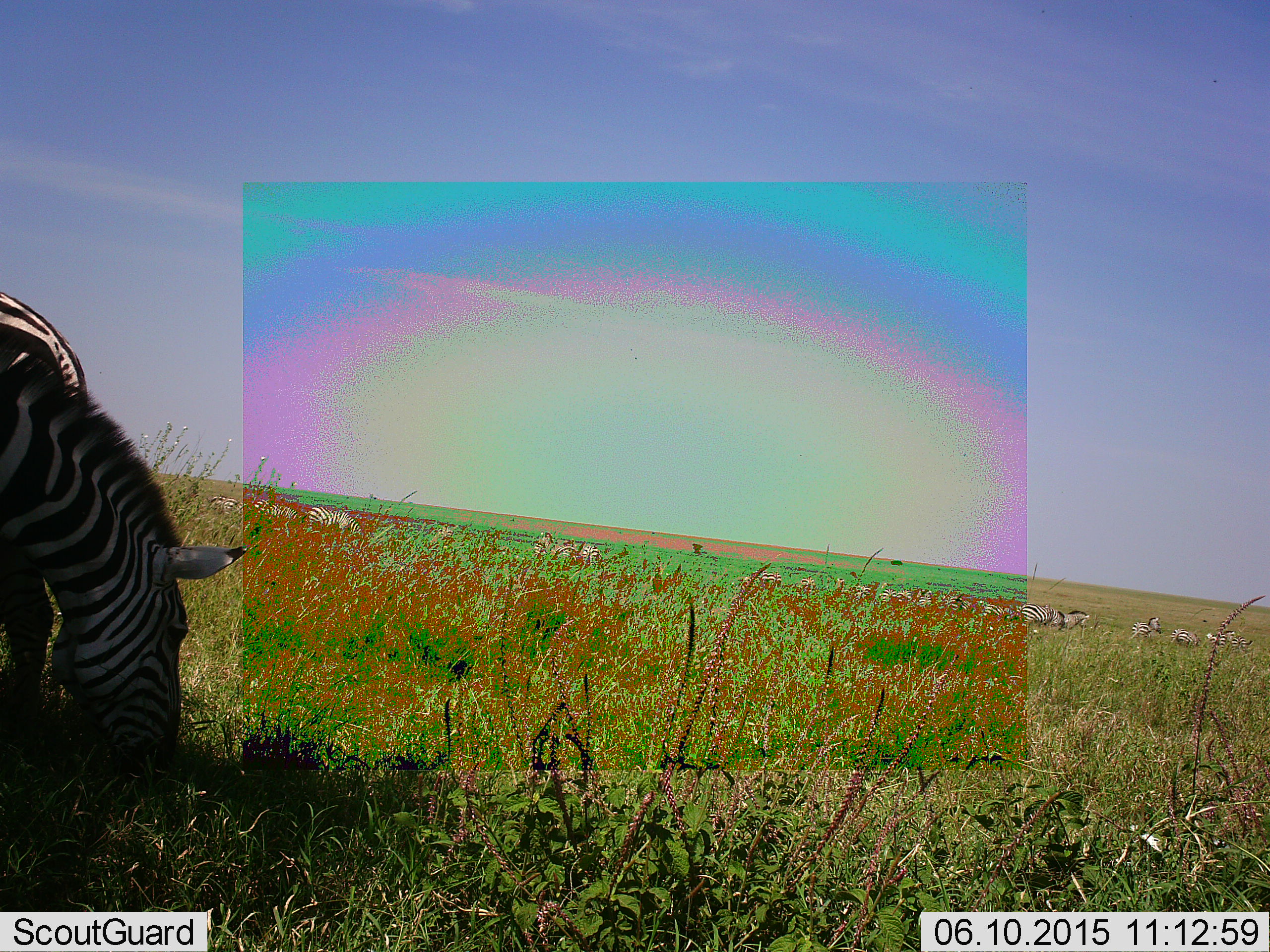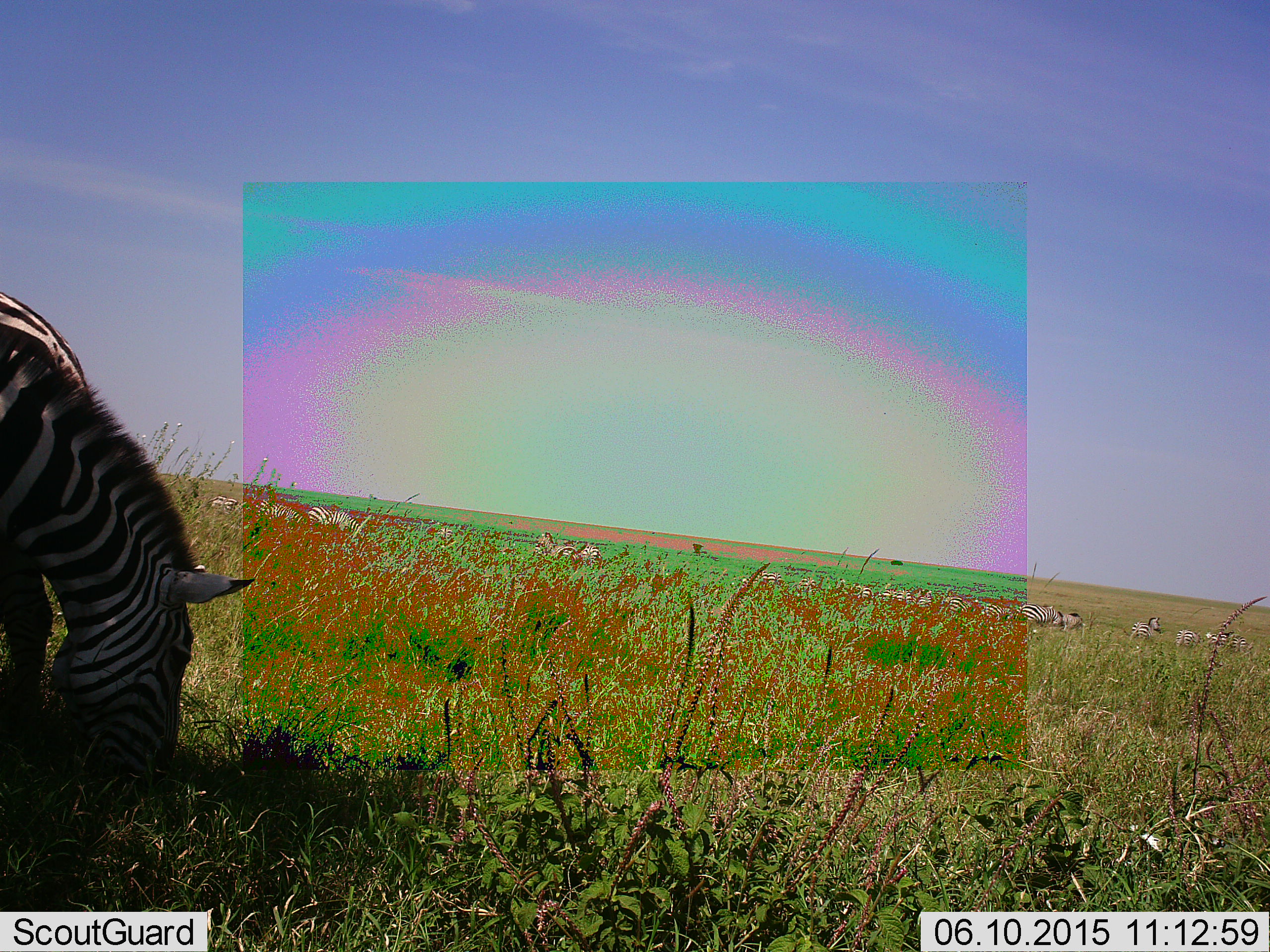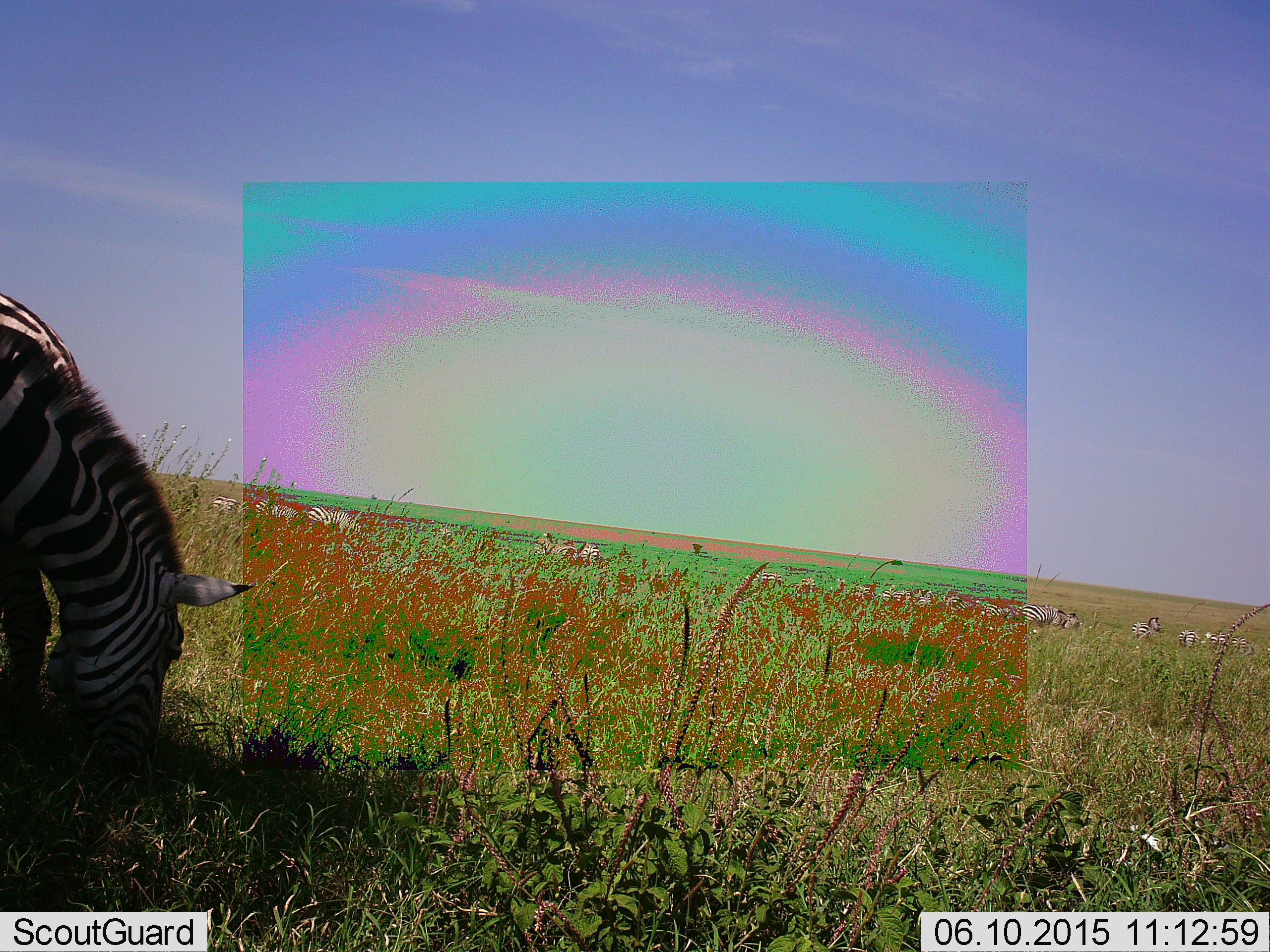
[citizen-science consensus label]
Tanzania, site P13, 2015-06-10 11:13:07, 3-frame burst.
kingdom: Animalia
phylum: Chordata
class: Mammalia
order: Perissodactyla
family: Equidae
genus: Equus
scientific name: Equus quagga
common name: plains zebra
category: zebra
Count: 1.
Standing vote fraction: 50%.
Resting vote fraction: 0%.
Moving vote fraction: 20%.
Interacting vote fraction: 0%.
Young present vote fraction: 0%.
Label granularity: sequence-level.